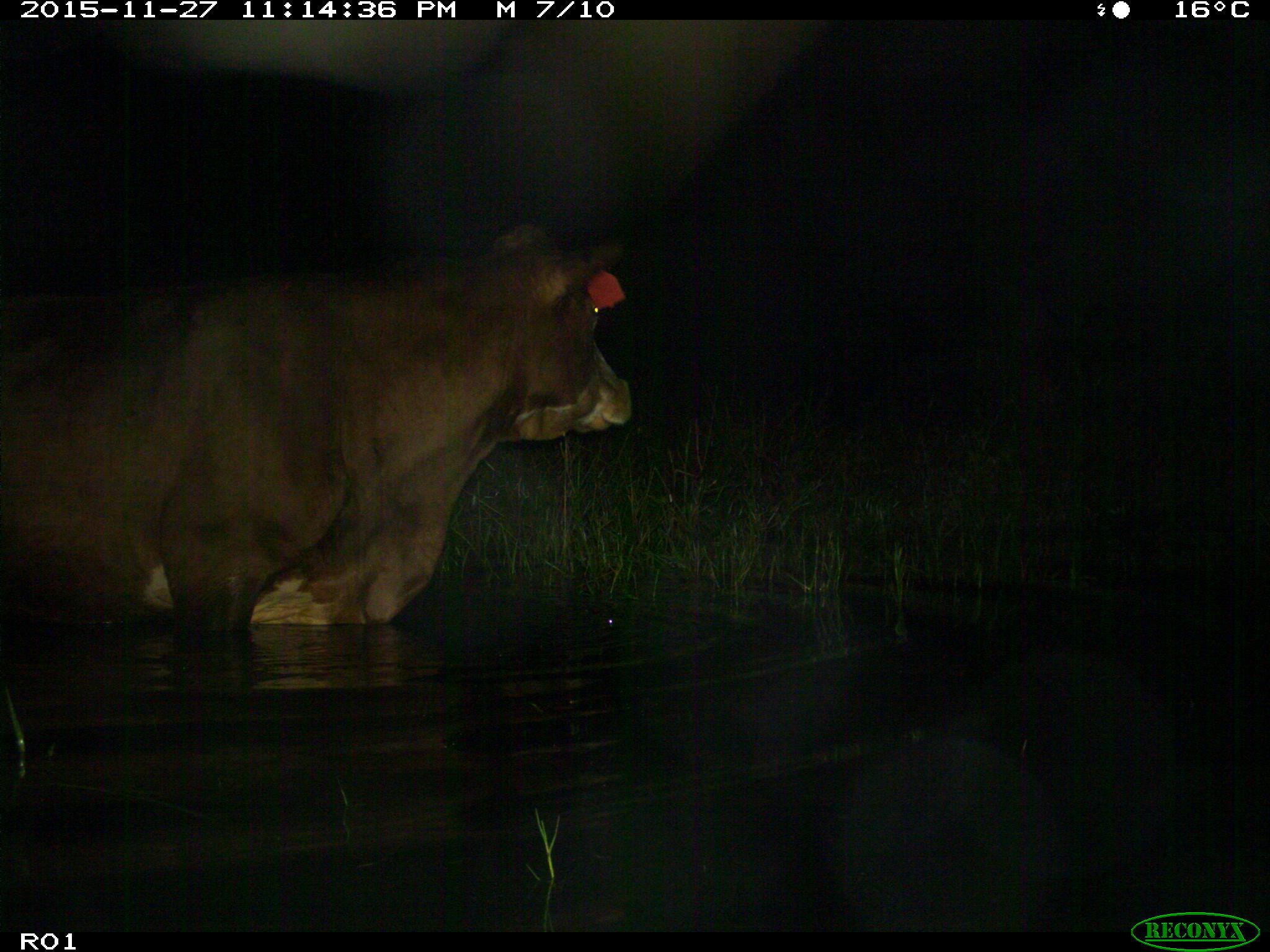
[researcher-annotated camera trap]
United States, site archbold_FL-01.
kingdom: Animalia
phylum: Chordata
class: Mammalia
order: Artiodactyla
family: Bovidae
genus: Bos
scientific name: Bos taurus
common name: domestic cow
Bos taurus (domestic cow).